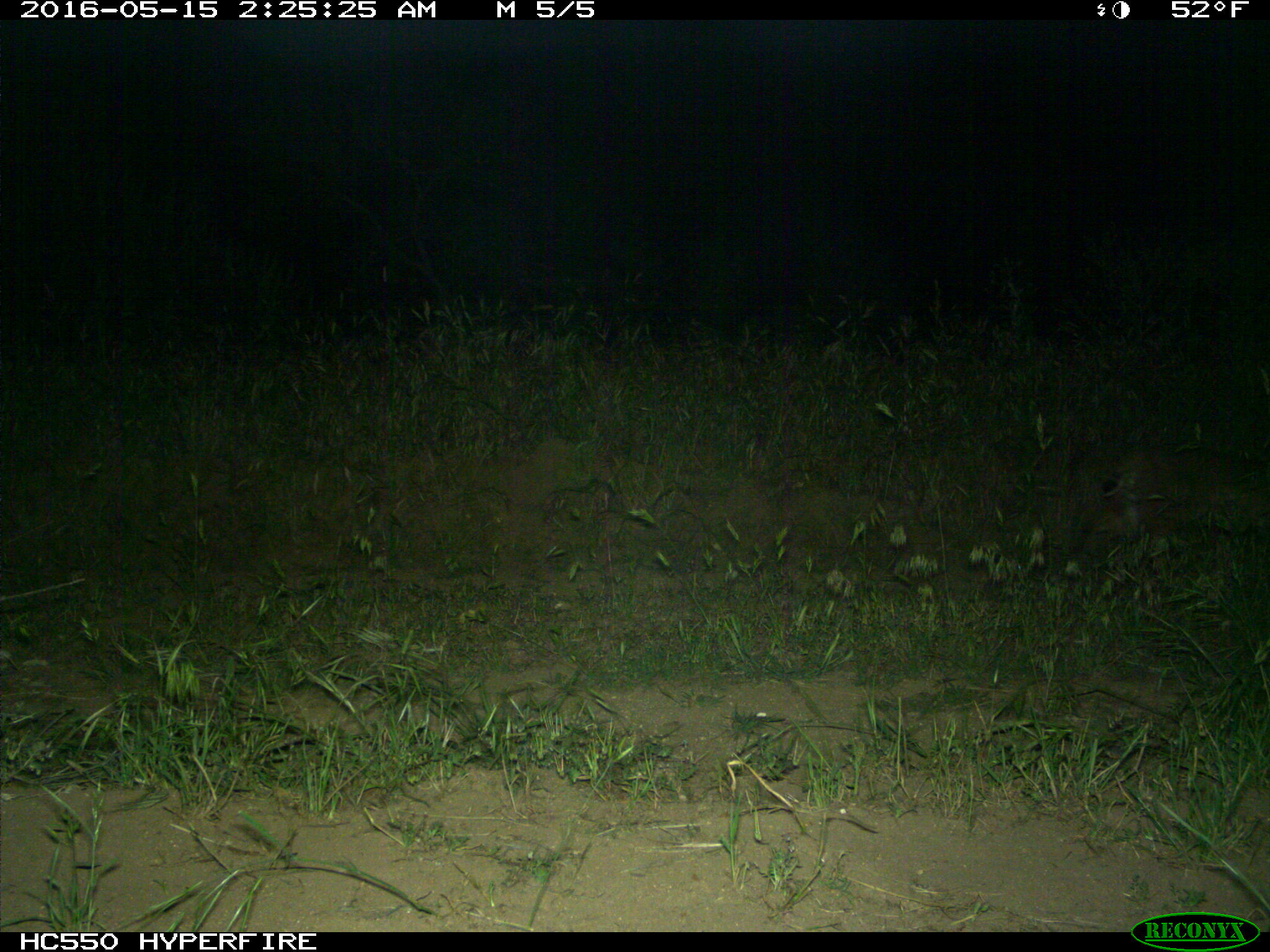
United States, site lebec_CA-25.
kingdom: Animalia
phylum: Chordata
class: Mammalia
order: Carnivora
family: Felidae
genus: Lynx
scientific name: Lynx rufus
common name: bobcat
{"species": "Lynx rufus (bobcat)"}